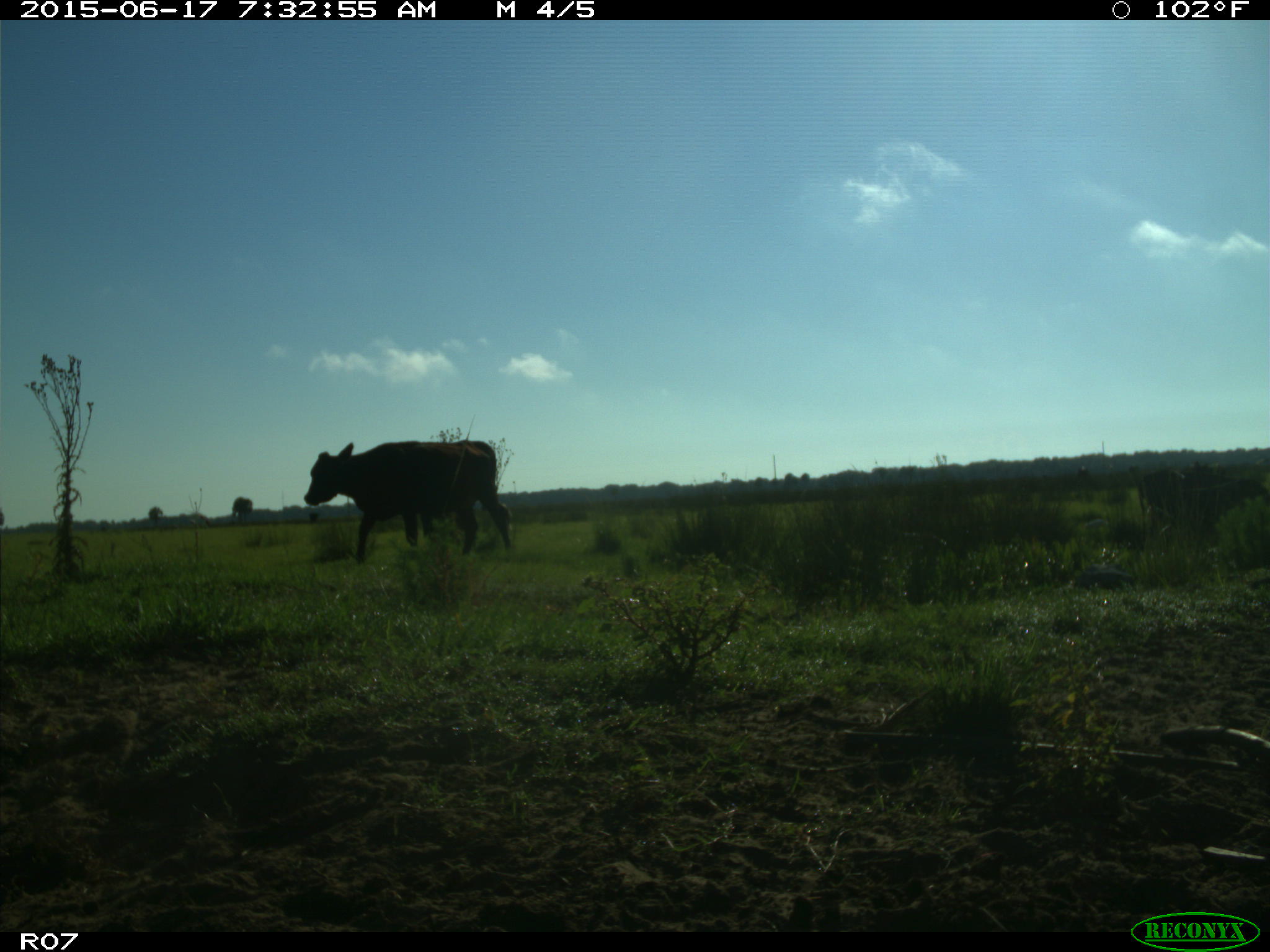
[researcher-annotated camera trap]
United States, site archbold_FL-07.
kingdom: Animalia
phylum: Chordata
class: Mammalia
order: Artiodactyla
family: Bovidae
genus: Bos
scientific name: Bos taurus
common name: domestic cow